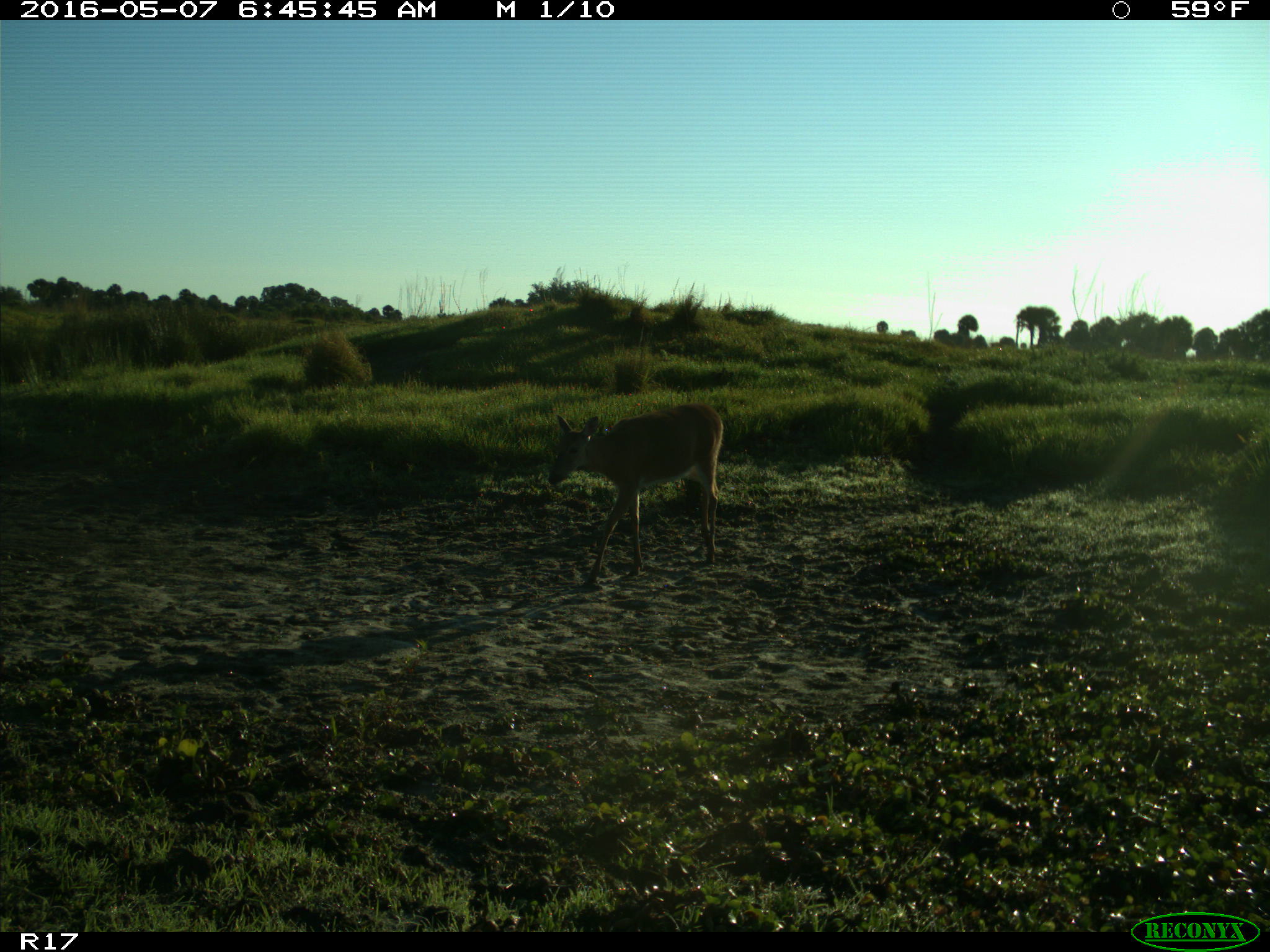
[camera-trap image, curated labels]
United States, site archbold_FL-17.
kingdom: Animalia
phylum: Chordata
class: Mammalia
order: Artiodactyla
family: Cervidae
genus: Odocoileus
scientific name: Odocoileus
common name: deer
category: unidentified deer